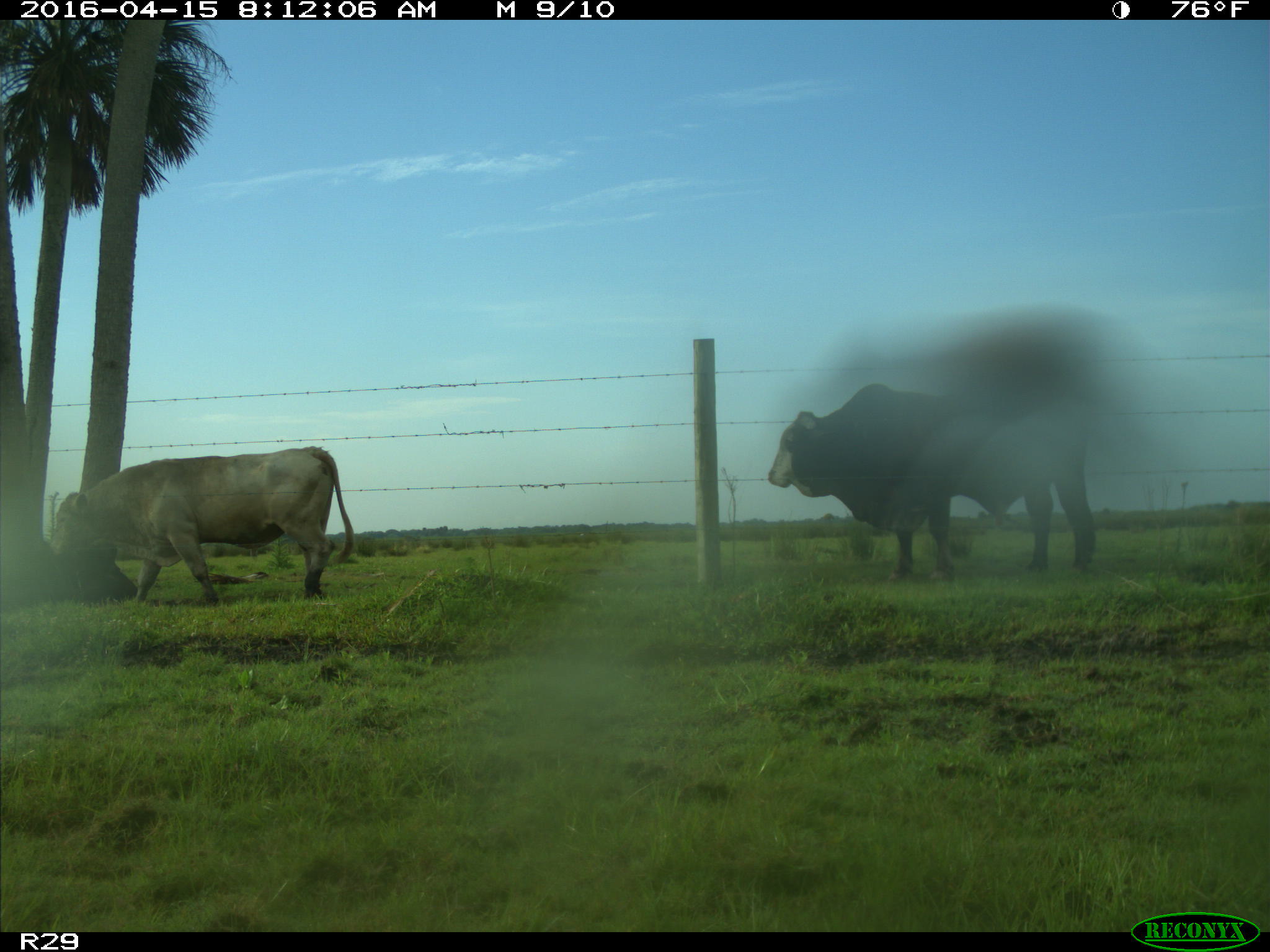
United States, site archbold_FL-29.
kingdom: Animalia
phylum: Chordata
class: Mammalia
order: Artiodactyla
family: Bovidae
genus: Bos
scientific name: Bos taurus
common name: domestic cow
Bos taurus (domestic cow).